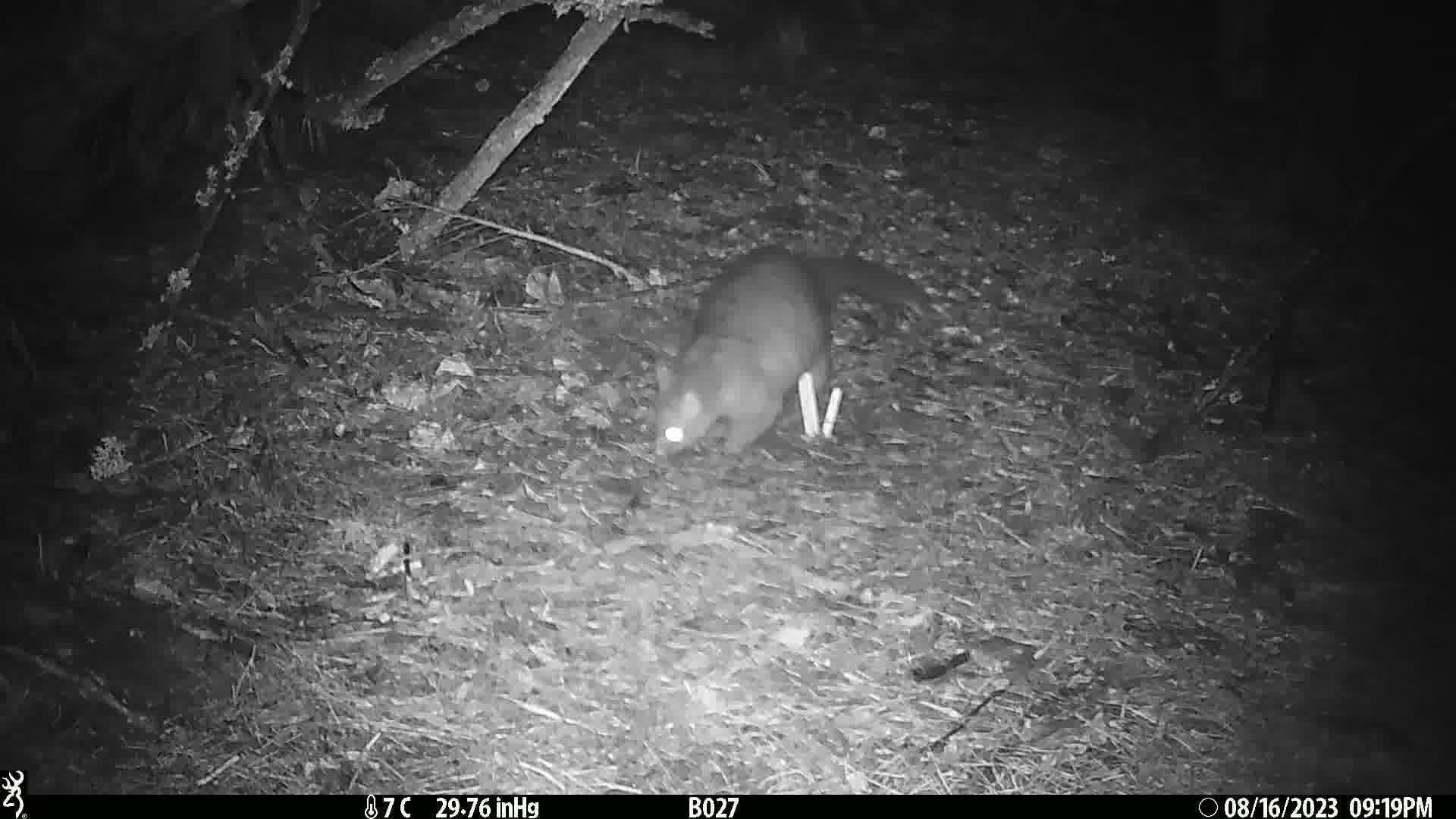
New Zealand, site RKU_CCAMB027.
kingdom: Animalia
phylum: Chordata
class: Mammalia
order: Diprotodontia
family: Phalangeridae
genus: Trichosurus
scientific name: Trichosurus vulpecula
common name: common brushtail possum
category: possum